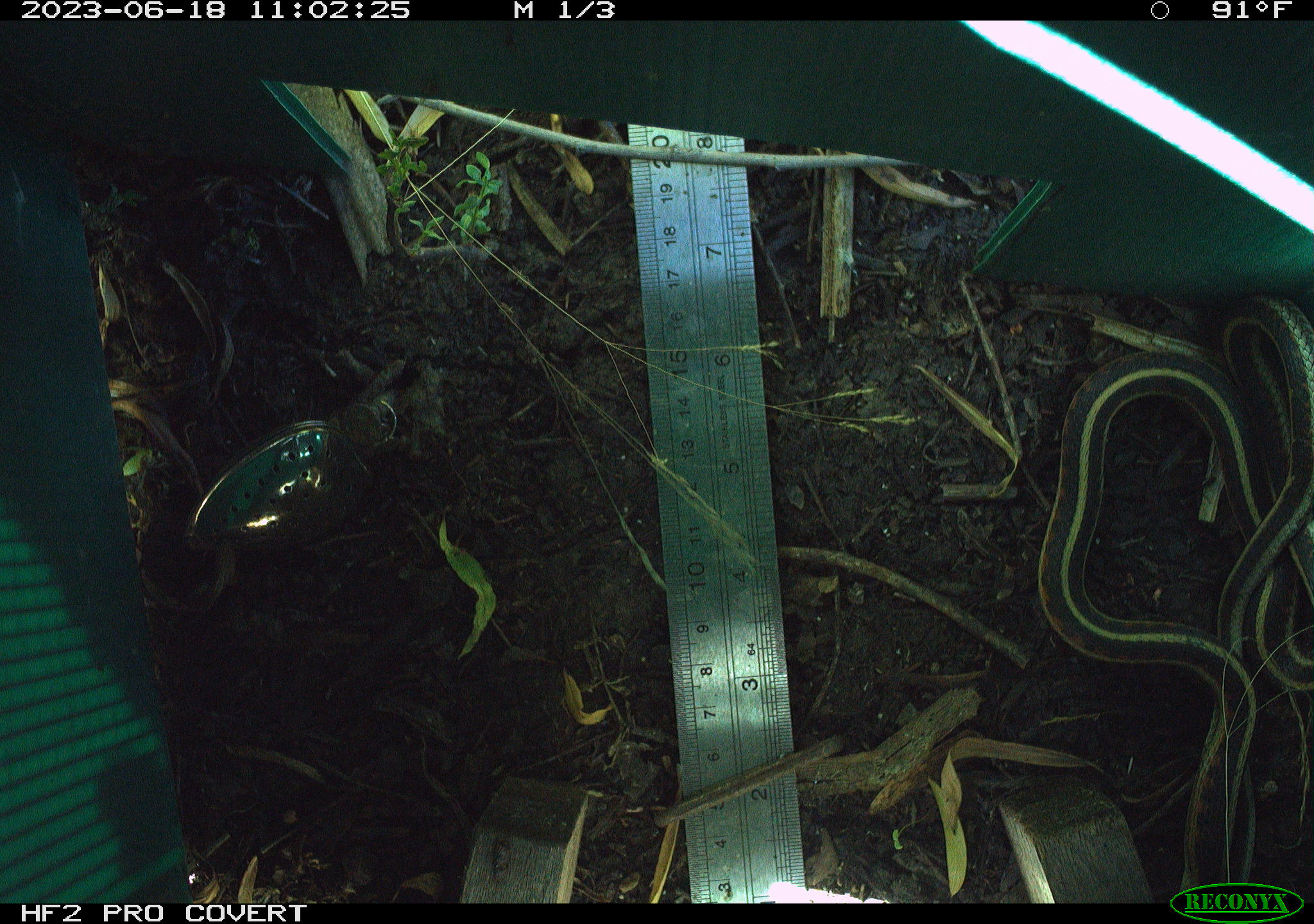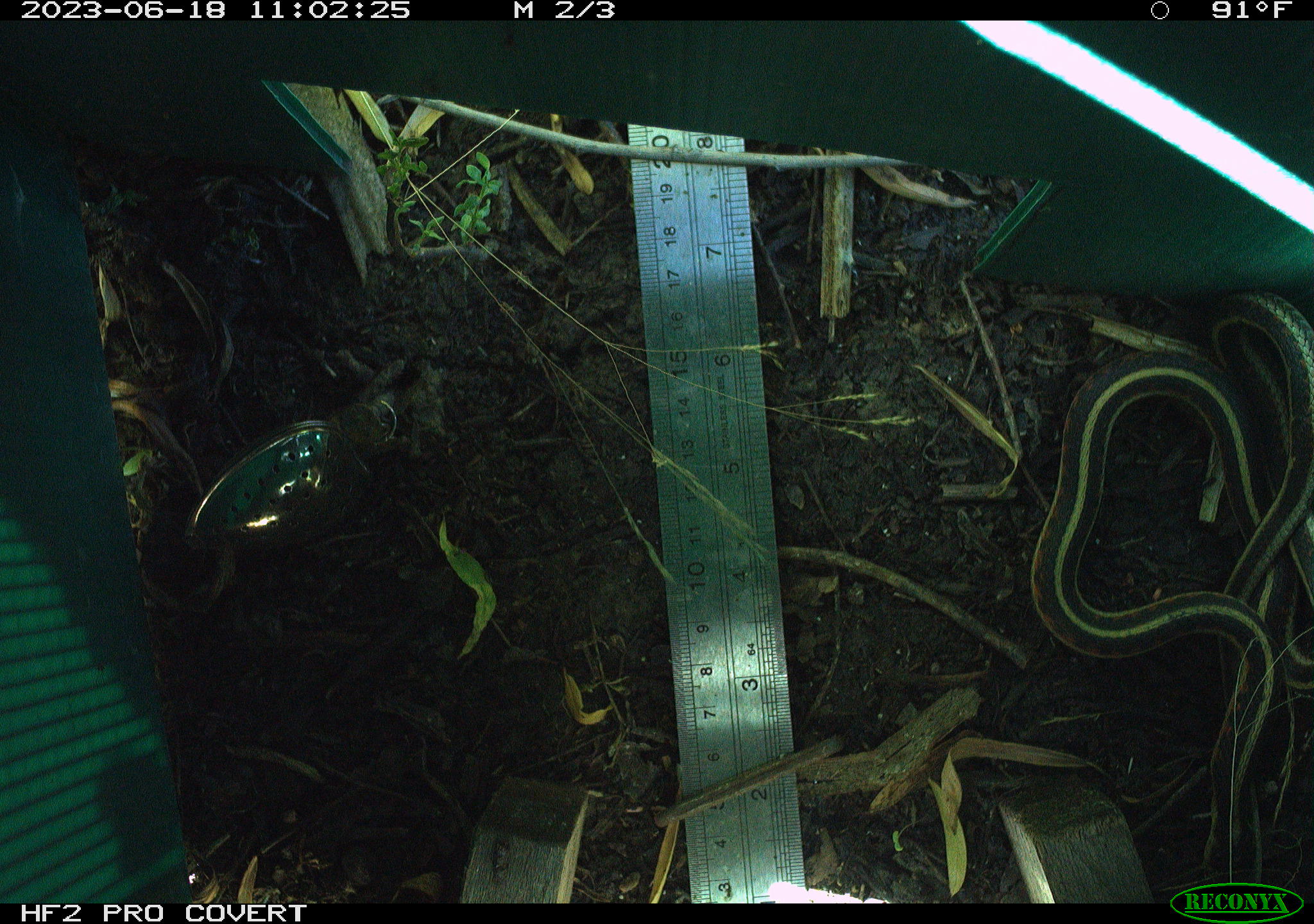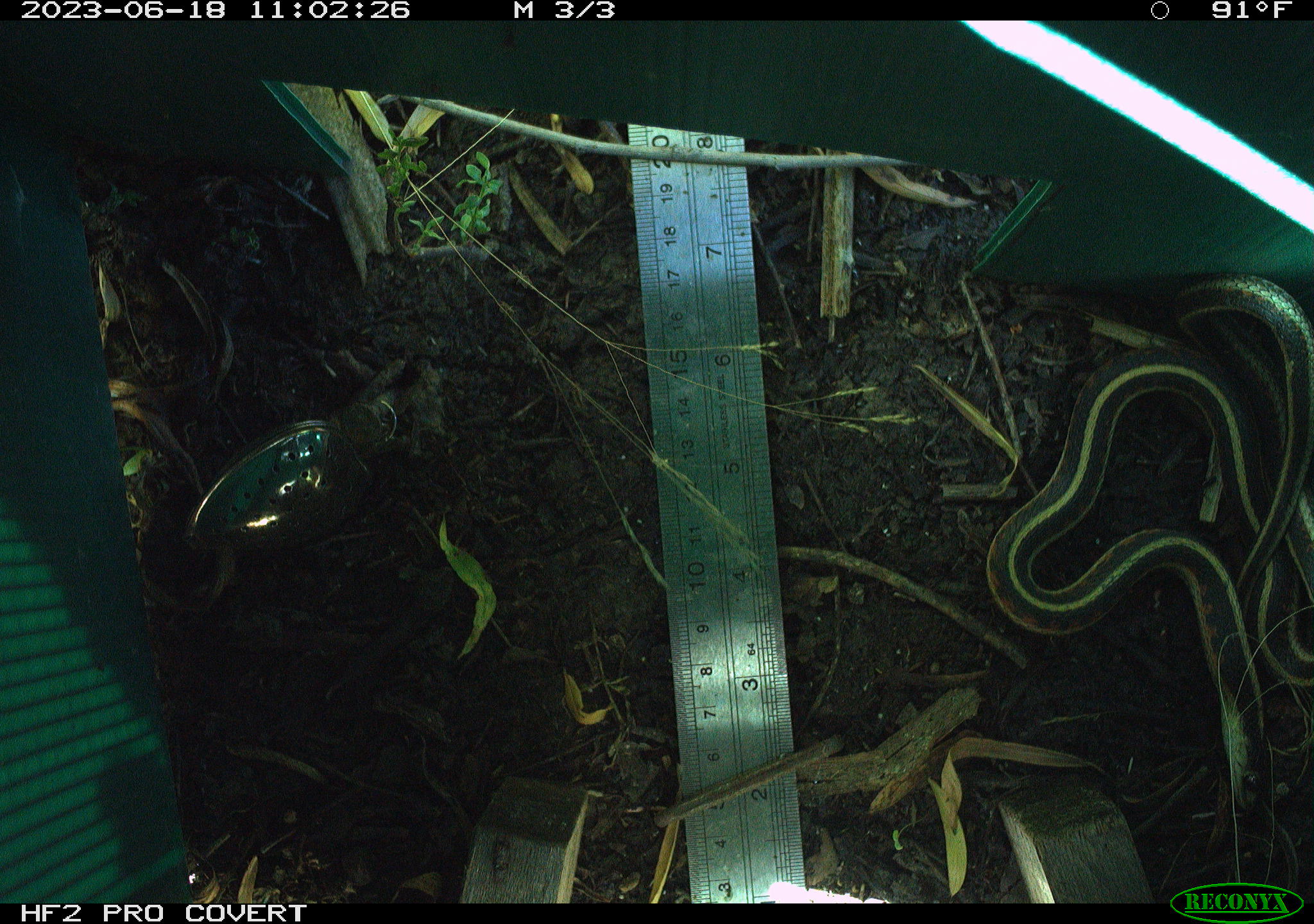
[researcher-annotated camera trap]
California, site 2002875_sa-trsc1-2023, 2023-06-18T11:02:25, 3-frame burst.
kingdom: Animalia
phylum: Chordata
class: Reptilia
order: Squamata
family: Colubridae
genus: Thamnophis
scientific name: Thamnophis sirtalis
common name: common gartersnake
Common gartersnake (Thamnophis sirtalis).